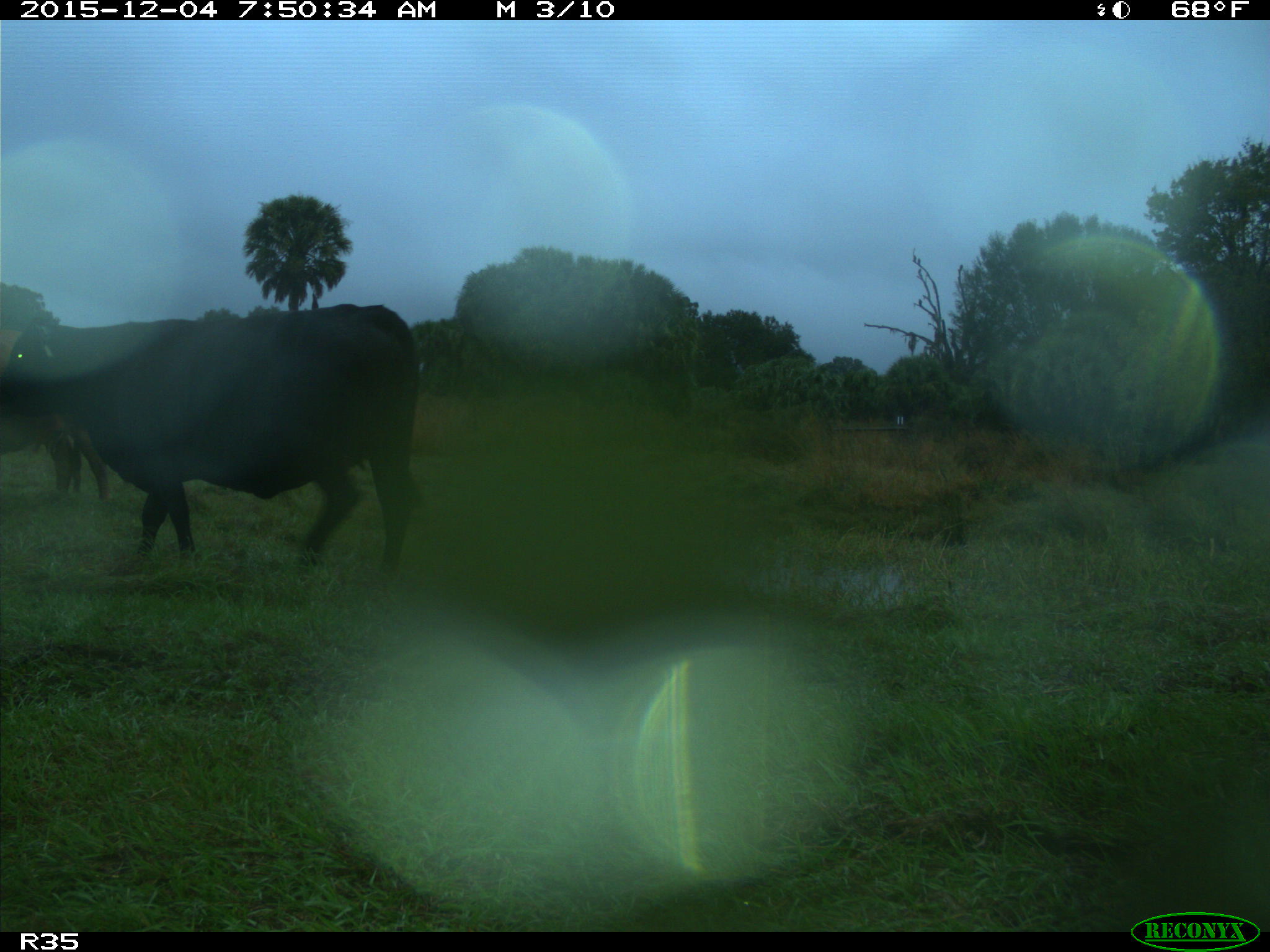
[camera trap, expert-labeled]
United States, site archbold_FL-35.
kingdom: Animalia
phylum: Chordata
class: Mammalia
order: Artiodactyla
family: Bovidae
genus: Bos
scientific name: Bos taurus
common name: domestic cow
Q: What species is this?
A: Bos taurus (domestic cow).